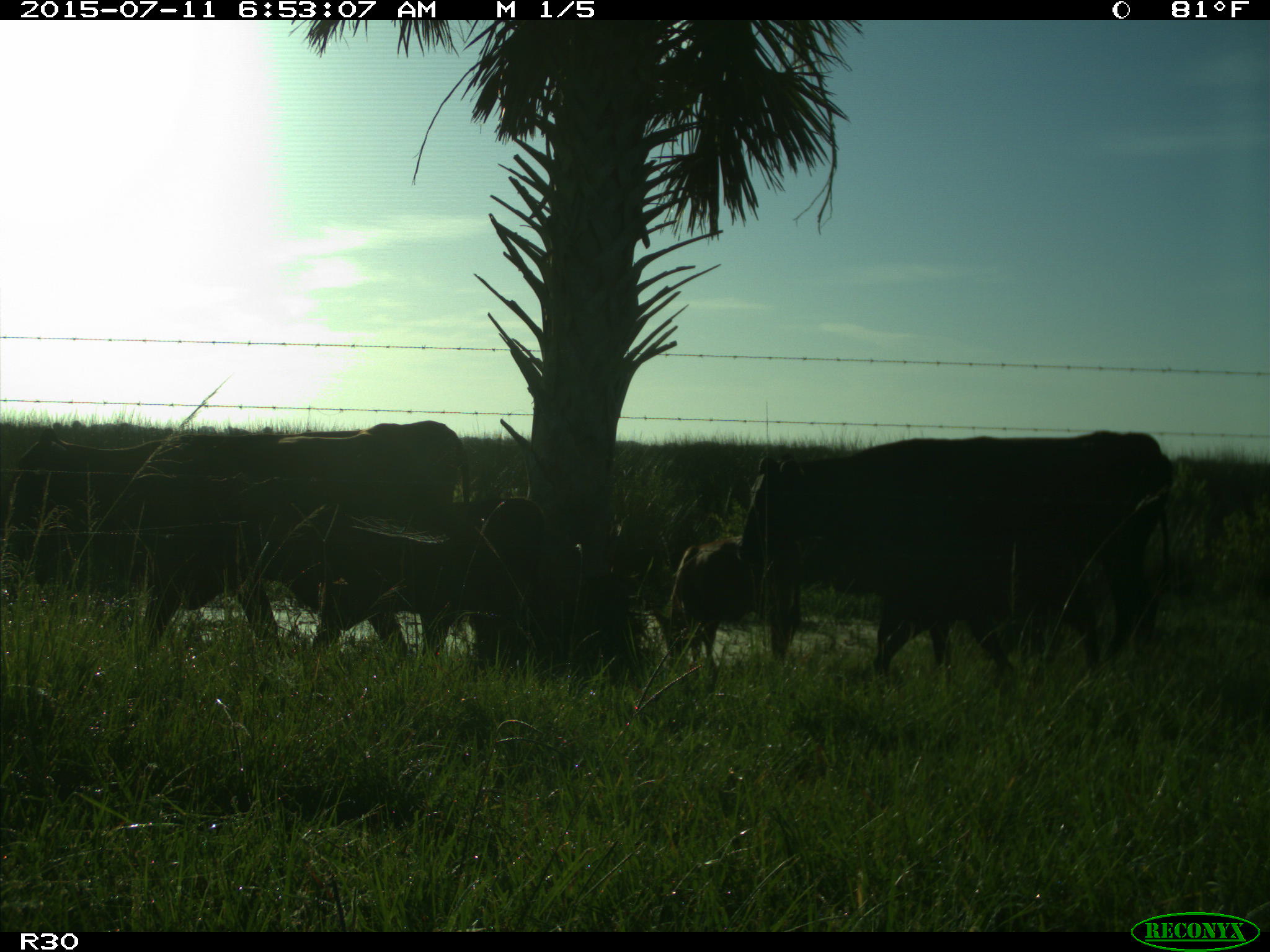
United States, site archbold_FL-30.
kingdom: Animalia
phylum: Chordata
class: Mammalia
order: Artiodactyla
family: Bovidae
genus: Bos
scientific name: Bos taurus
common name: domestic cow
Bos taurus (domestic cow).